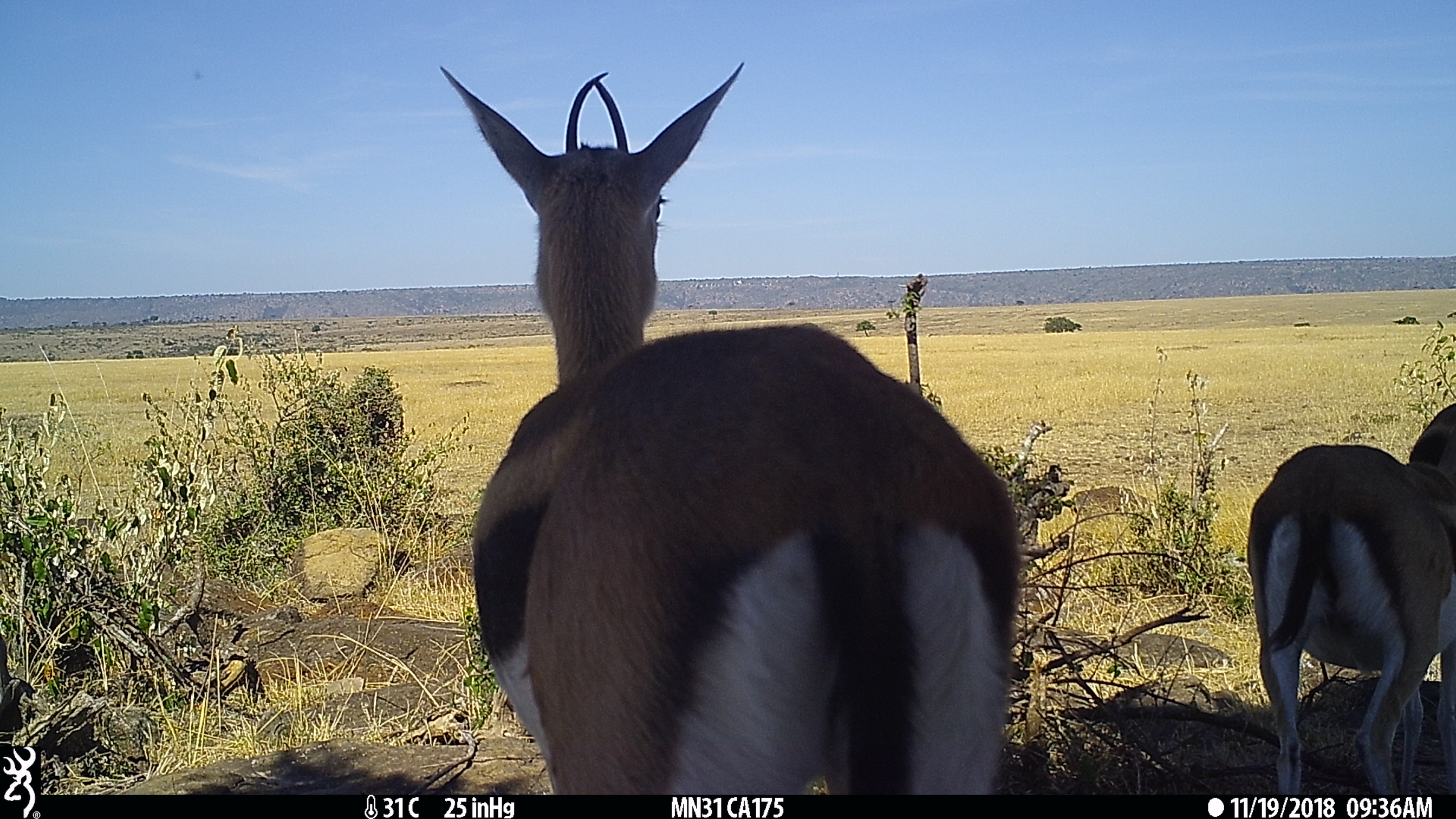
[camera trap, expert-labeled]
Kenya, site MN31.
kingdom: Animalia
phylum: Chordata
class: Mammalia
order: Artiodactyla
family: Bovidae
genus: Eudorcas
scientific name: Eudorcas thomsonii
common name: thomon's gazelle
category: gazelle thomsons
Gazelle thomsons (thomon's gazelle) (Eudorcas thomsonii).